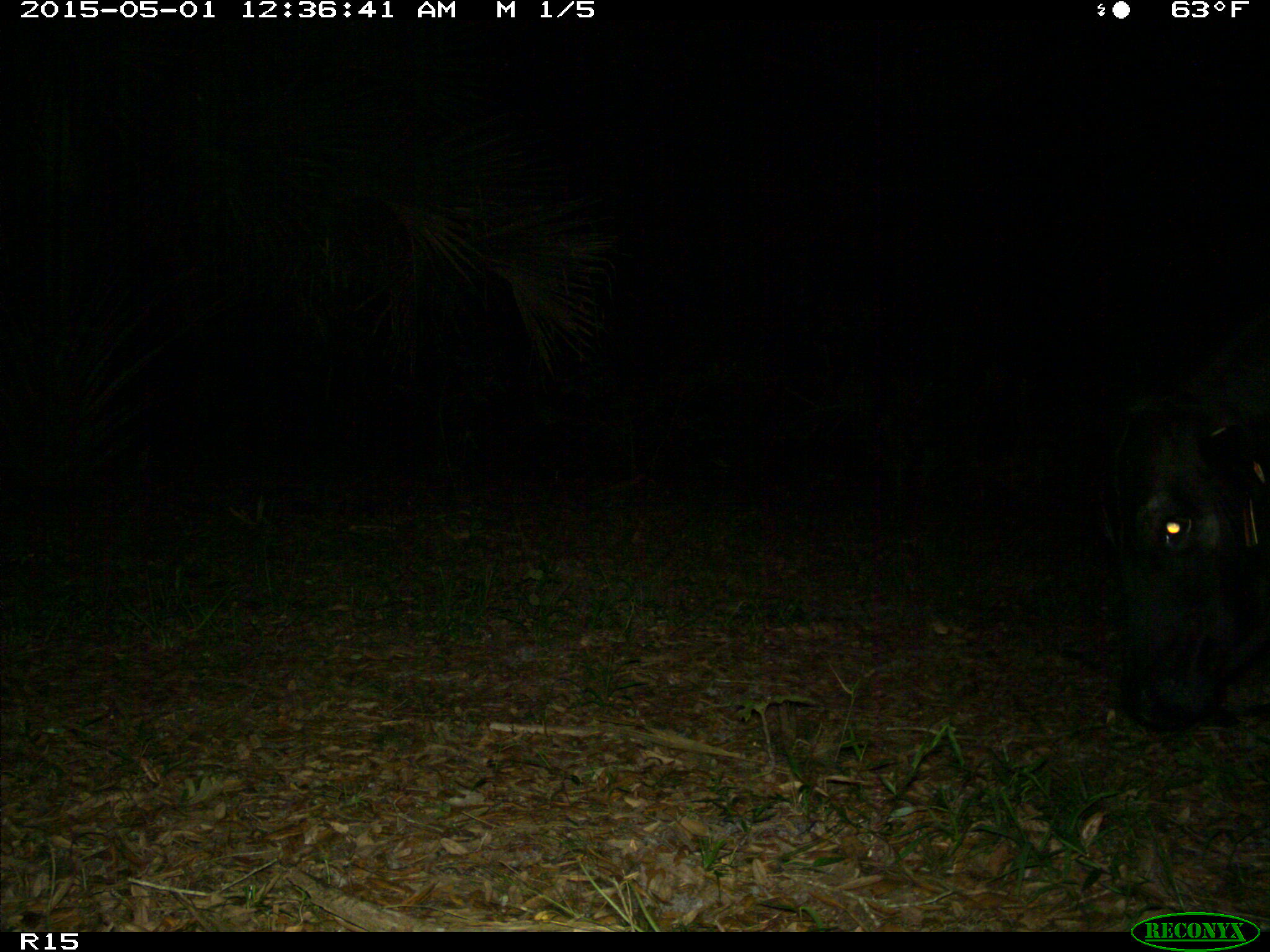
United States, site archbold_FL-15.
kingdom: Animalia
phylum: Chordata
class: Mammalia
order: Artiodactyla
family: Bovidae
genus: Bos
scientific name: Bos taurus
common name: domestic cow